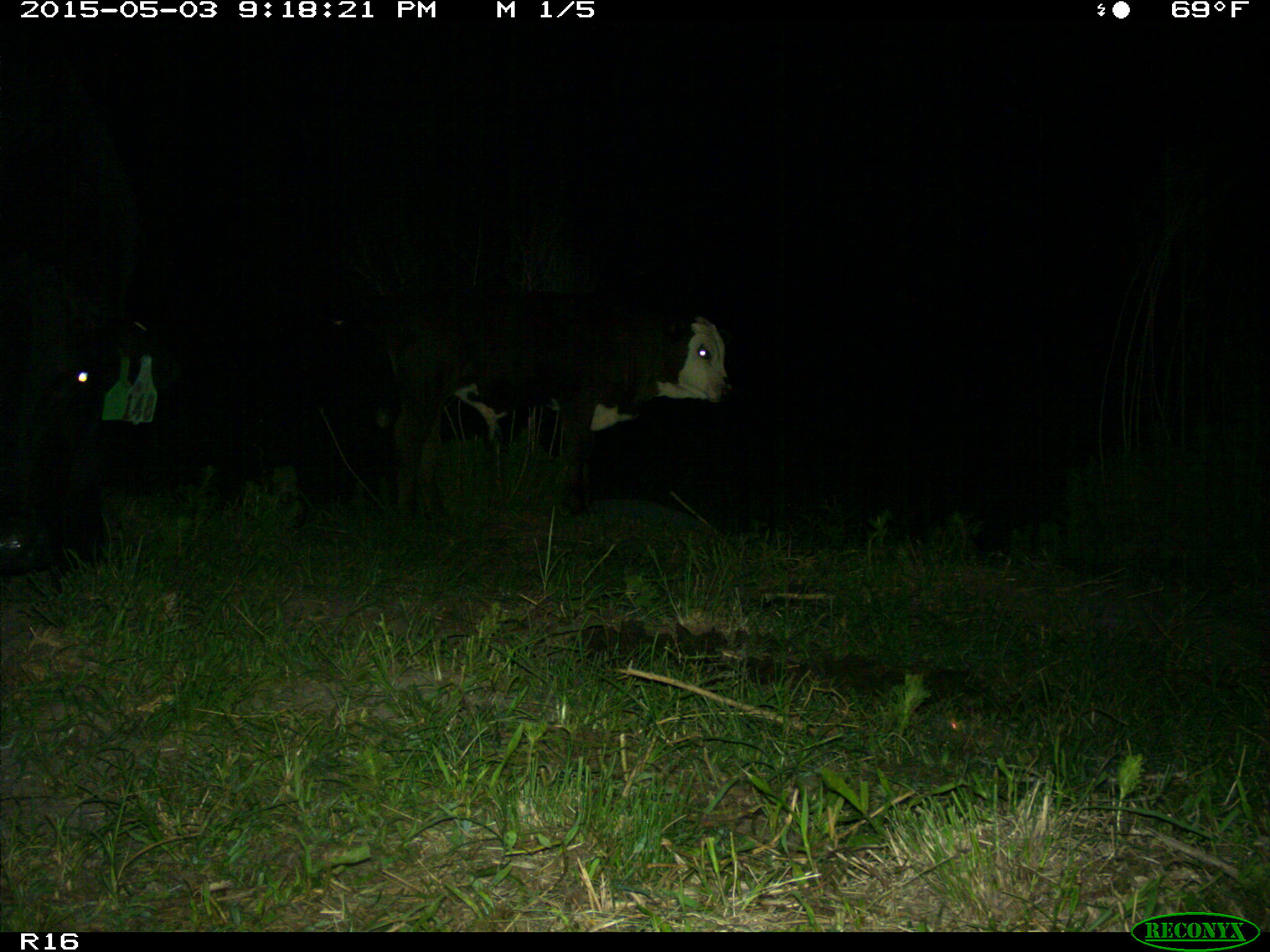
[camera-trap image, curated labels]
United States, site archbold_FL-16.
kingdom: Animalia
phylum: Chordata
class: Mammalia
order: Artiodactyla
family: Bovidae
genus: Bos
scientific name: Bos taurus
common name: domestic cow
Bos taurus (domestic cow).